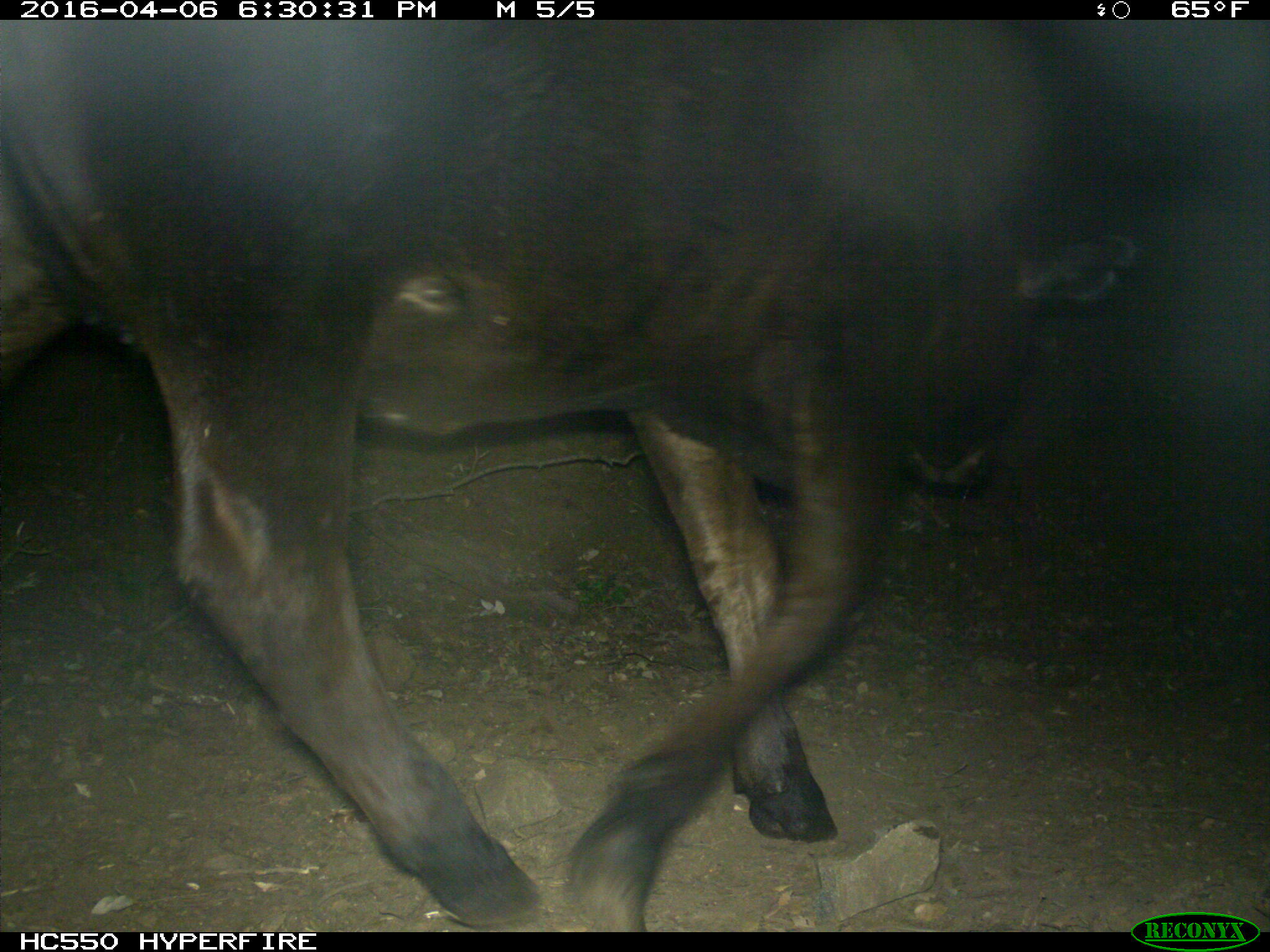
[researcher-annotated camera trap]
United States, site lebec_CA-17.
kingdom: Animalia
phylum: Chordata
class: Mammalia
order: Artiodactyla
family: Bovidae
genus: Bos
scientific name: Bos taurus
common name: domestic cow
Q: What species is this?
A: Bos taurus (domestic cow).